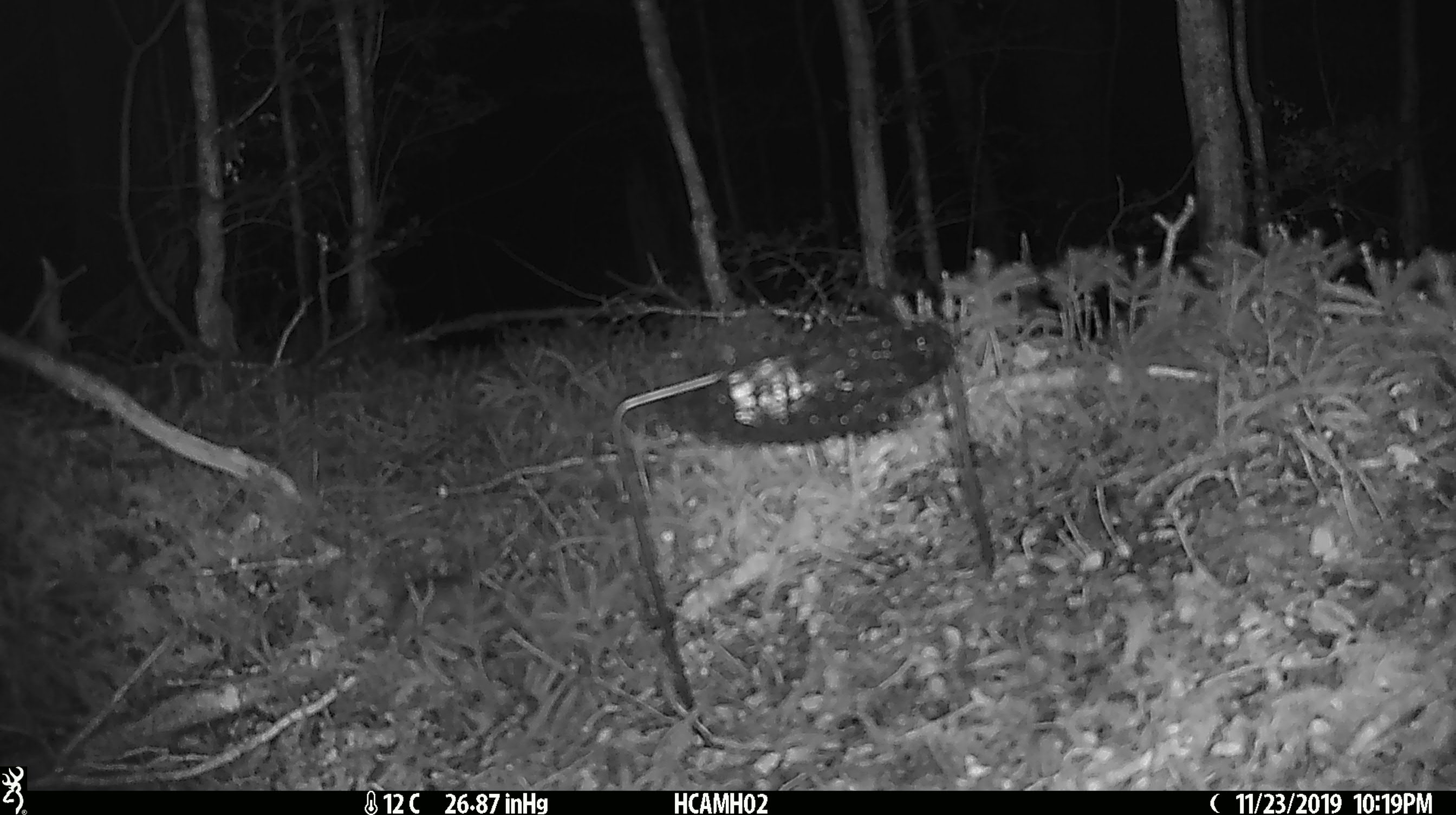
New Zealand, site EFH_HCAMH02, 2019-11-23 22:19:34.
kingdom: Animalia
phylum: Chordata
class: Mammalia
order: Rodentia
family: Muridae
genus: Mus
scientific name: Mus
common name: mouse